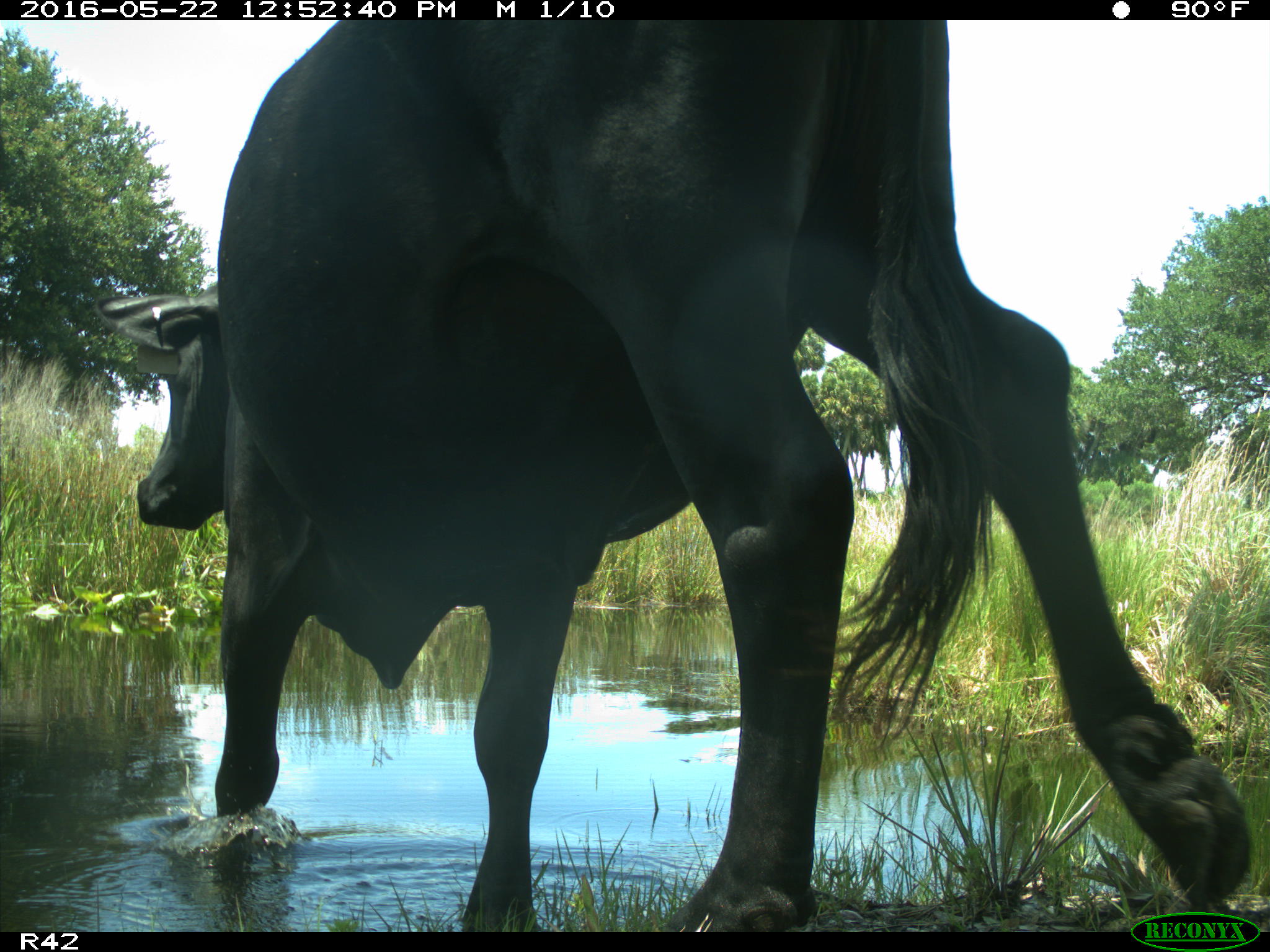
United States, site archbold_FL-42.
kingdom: Animalia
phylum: Chordata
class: Mammalia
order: Artiodactyla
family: Bovidae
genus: Bos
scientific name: Bos taurus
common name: domestic cow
Bos taurus (domestic cow).